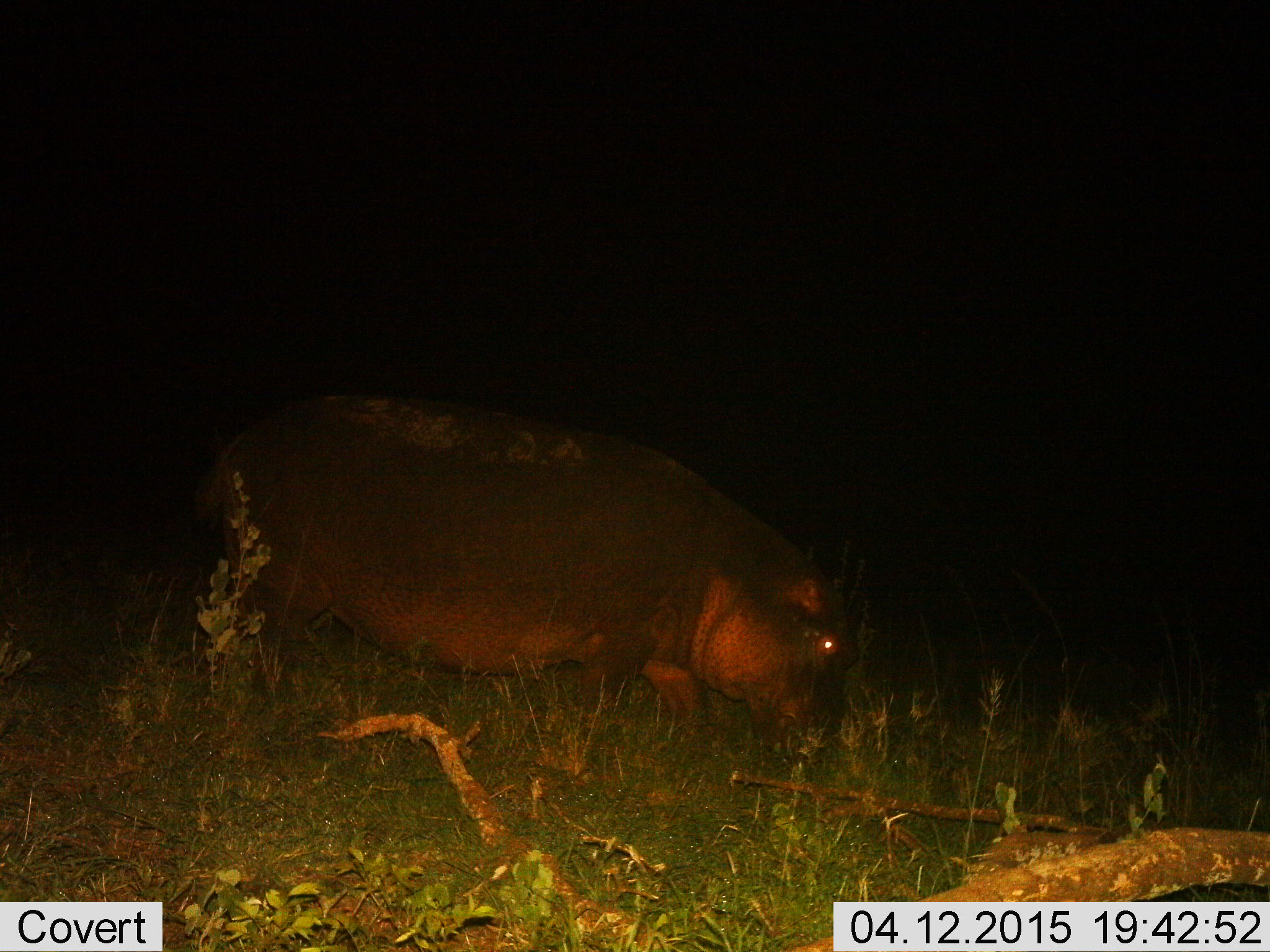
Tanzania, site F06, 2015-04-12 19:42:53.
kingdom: Animalia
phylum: Chordata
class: Mammalia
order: Artiodactyla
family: Hippopotamidae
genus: Hippopotamus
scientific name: Hippopotamus amphibius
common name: hippopotamus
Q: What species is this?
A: Hippopotamus (Hippopotamus amphibius).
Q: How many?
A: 1.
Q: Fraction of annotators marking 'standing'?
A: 20%.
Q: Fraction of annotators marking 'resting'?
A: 10%.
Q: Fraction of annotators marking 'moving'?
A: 30%.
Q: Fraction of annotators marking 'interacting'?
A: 0%.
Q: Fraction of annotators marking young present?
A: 0%.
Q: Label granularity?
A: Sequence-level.